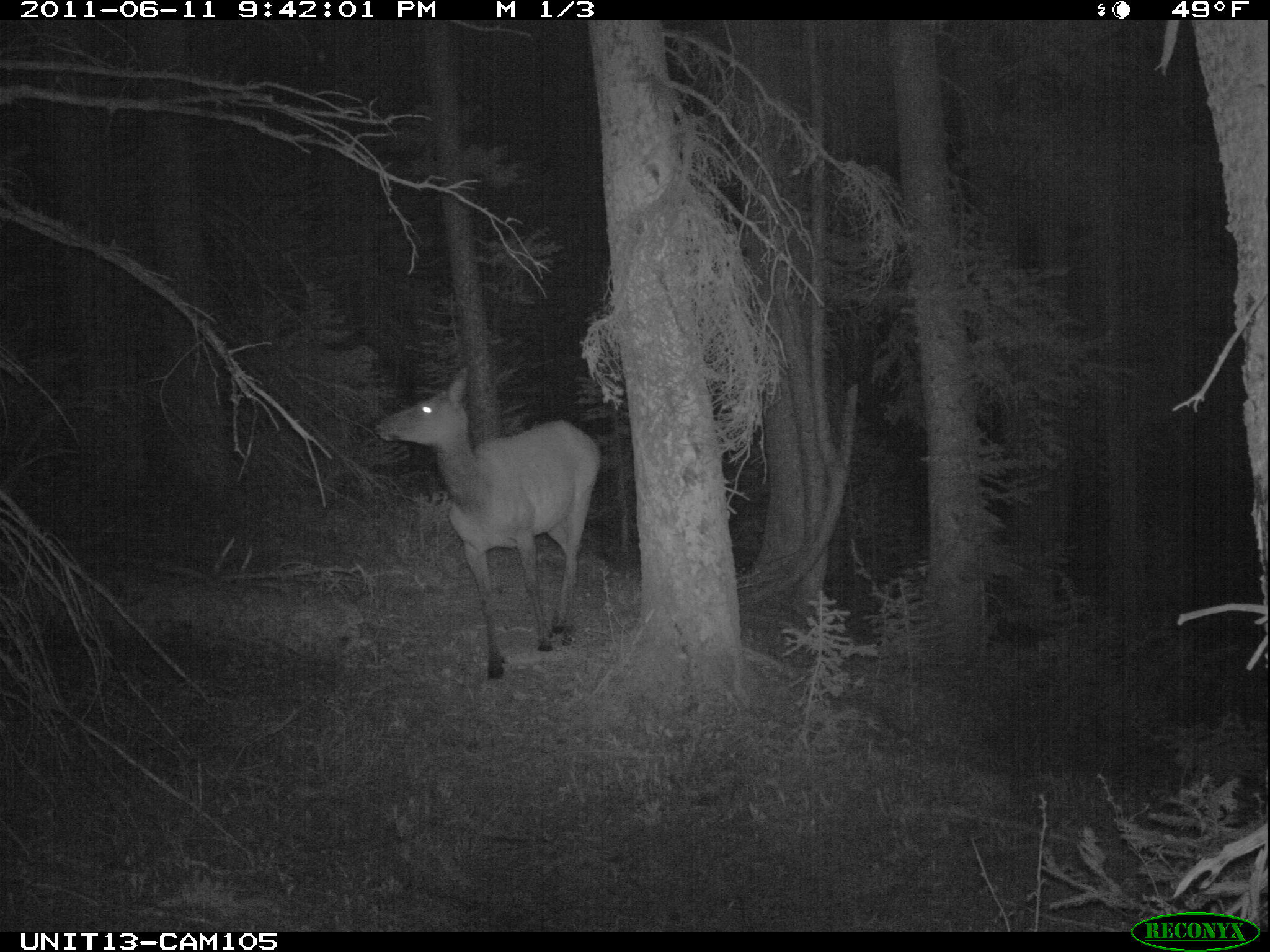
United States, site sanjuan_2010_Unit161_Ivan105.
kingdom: Animalia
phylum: Chordata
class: Mammalia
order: Artiodactyla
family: Cervidae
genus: Cervus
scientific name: Cervus elaphus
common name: red deer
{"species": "Cervus elaphus (red deer)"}